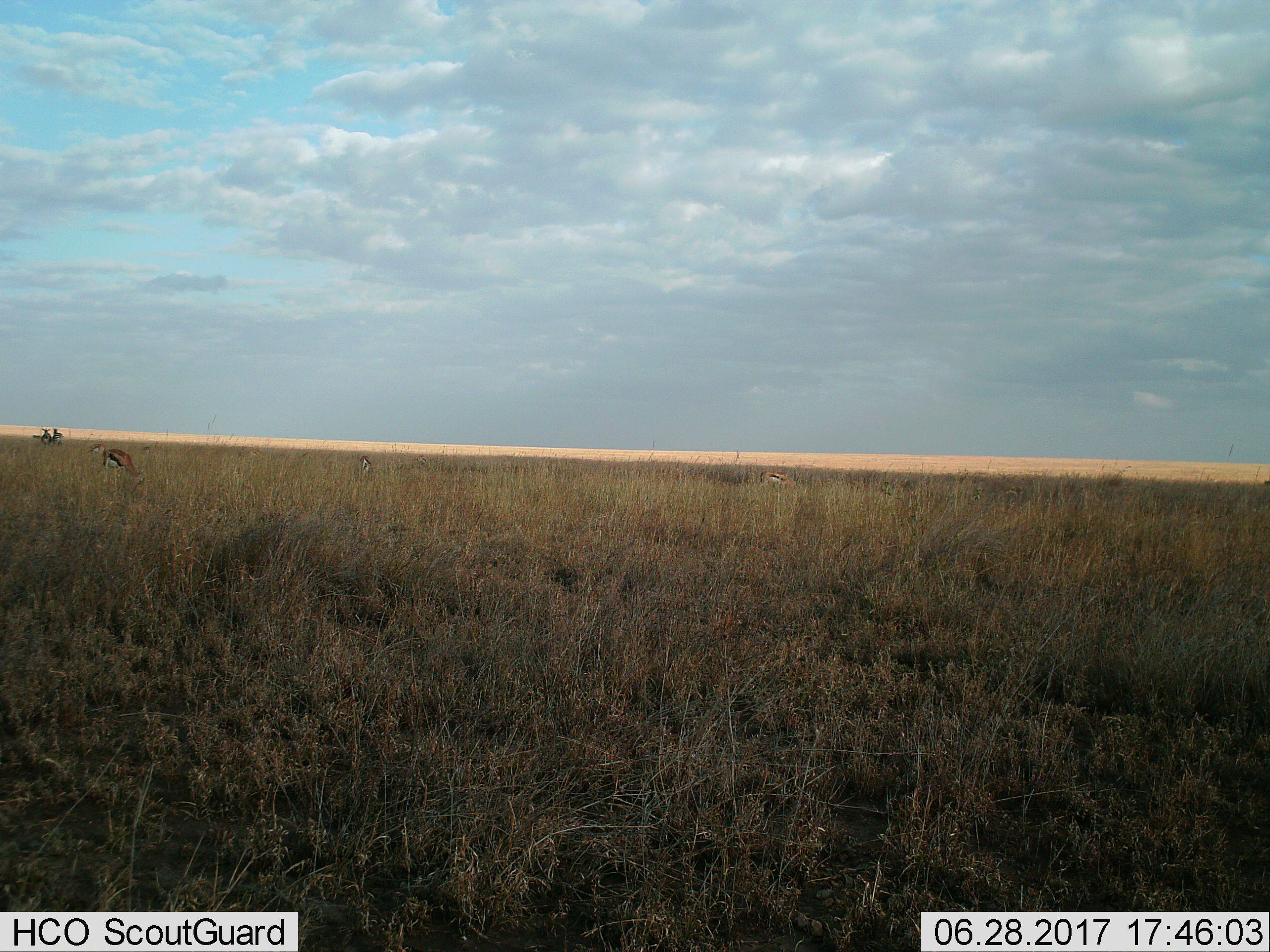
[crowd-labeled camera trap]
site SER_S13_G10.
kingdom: Animalia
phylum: Chordata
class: Mammalia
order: Artiodactyla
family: Bovidae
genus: Eudorcas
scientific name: Eudorcas thomsonii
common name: thomson's gazelle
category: gazellethomsons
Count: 5.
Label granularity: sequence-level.